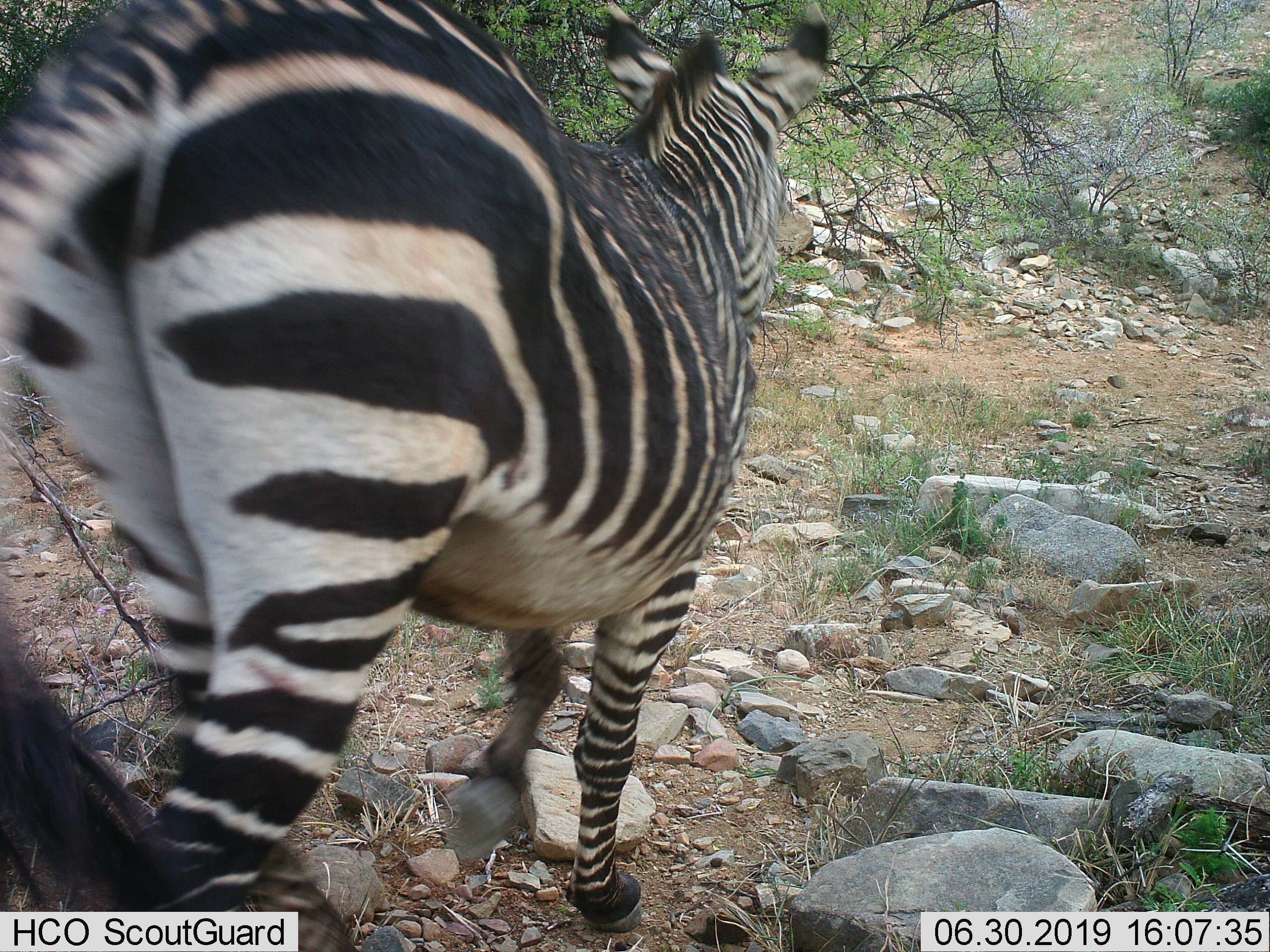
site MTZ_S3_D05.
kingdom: Animalia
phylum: Chordata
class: Mammalia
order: Perissodactyla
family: Equidae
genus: Equus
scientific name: Equus zebra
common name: mountain zebra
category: zebramountain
Zebramountain (mountain zebra) (Equus zebra), count 1. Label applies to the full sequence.